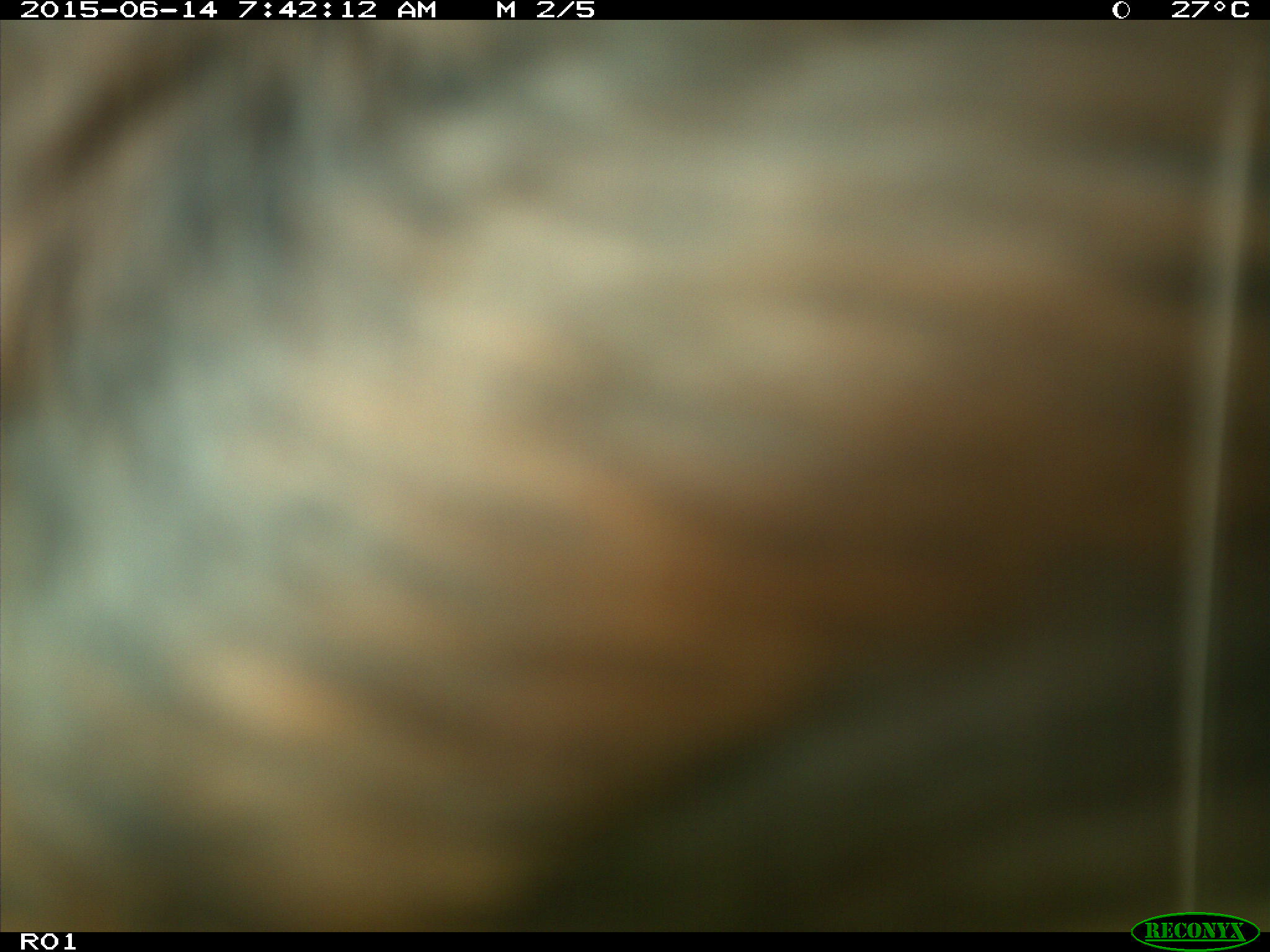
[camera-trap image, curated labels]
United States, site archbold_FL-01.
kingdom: Animalia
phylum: Chordata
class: Mammalia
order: Artiodactyla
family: Bovidae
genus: Bos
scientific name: Bos taurus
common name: domestic cow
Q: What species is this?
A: Bos taurus (domestic cow).